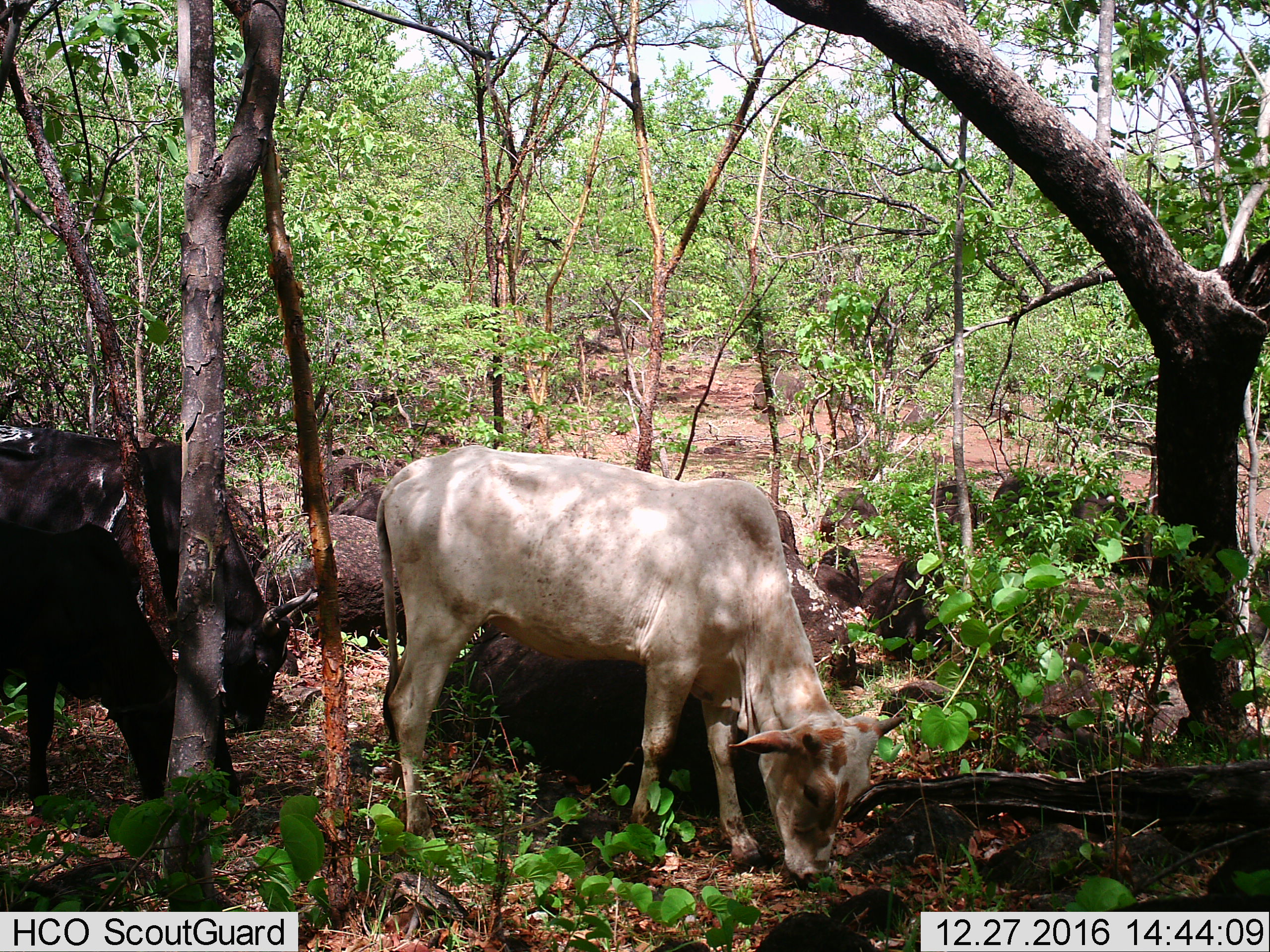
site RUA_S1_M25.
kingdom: Animalia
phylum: Chordata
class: Mammalia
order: Artiodactyla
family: Bovidae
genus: Bos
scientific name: Bos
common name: cattle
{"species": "cattle (Bos)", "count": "2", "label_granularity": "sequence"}